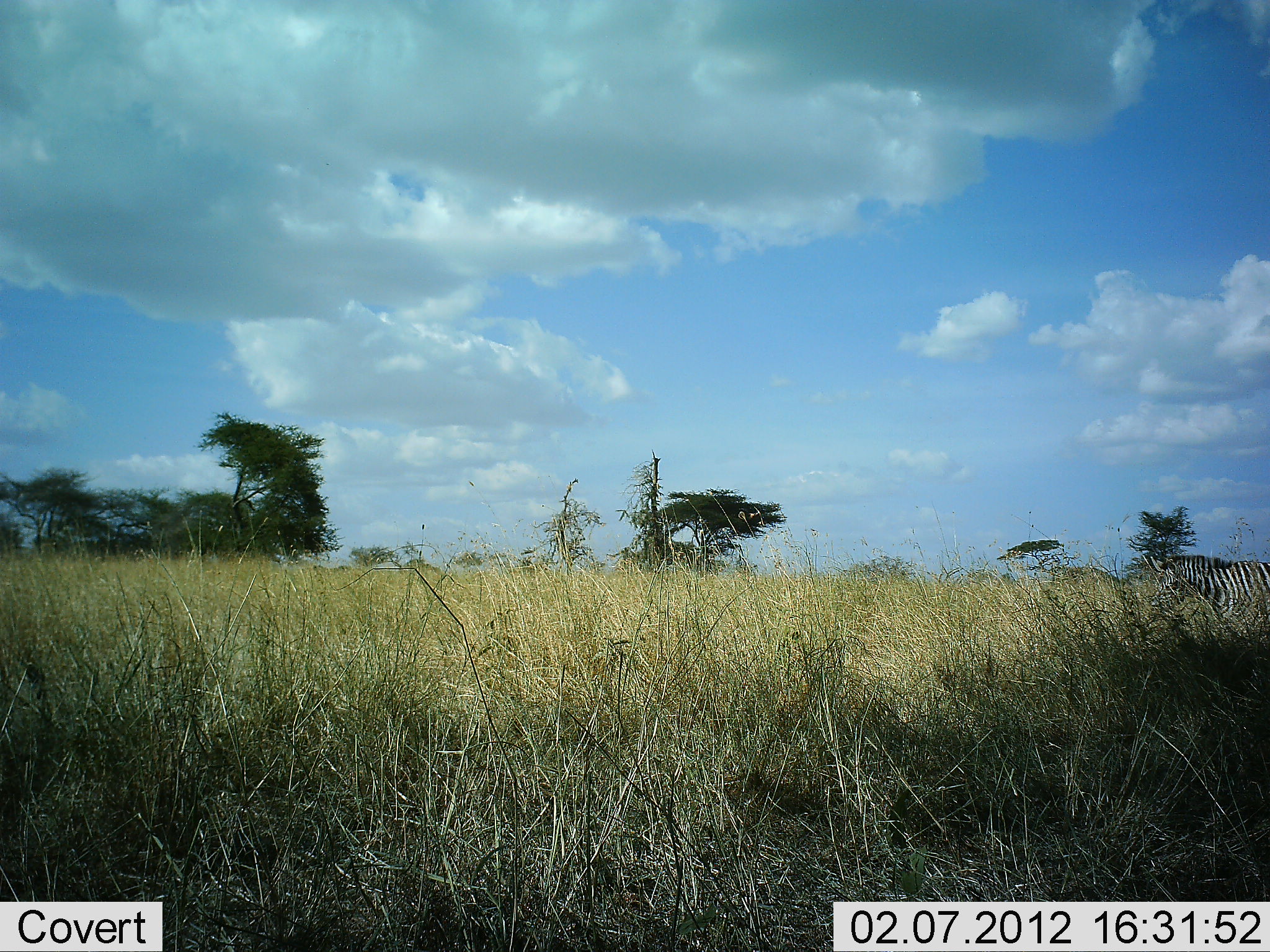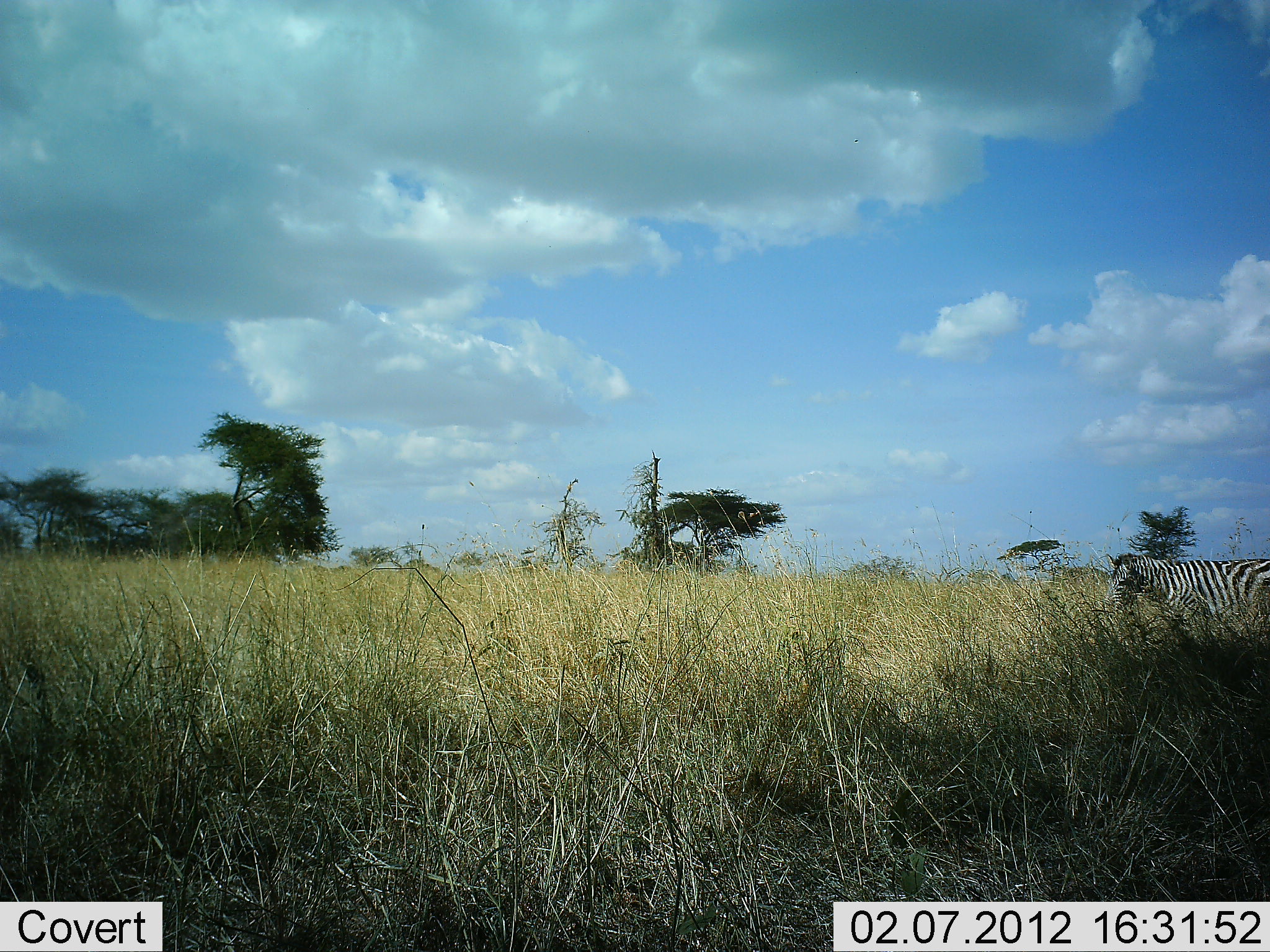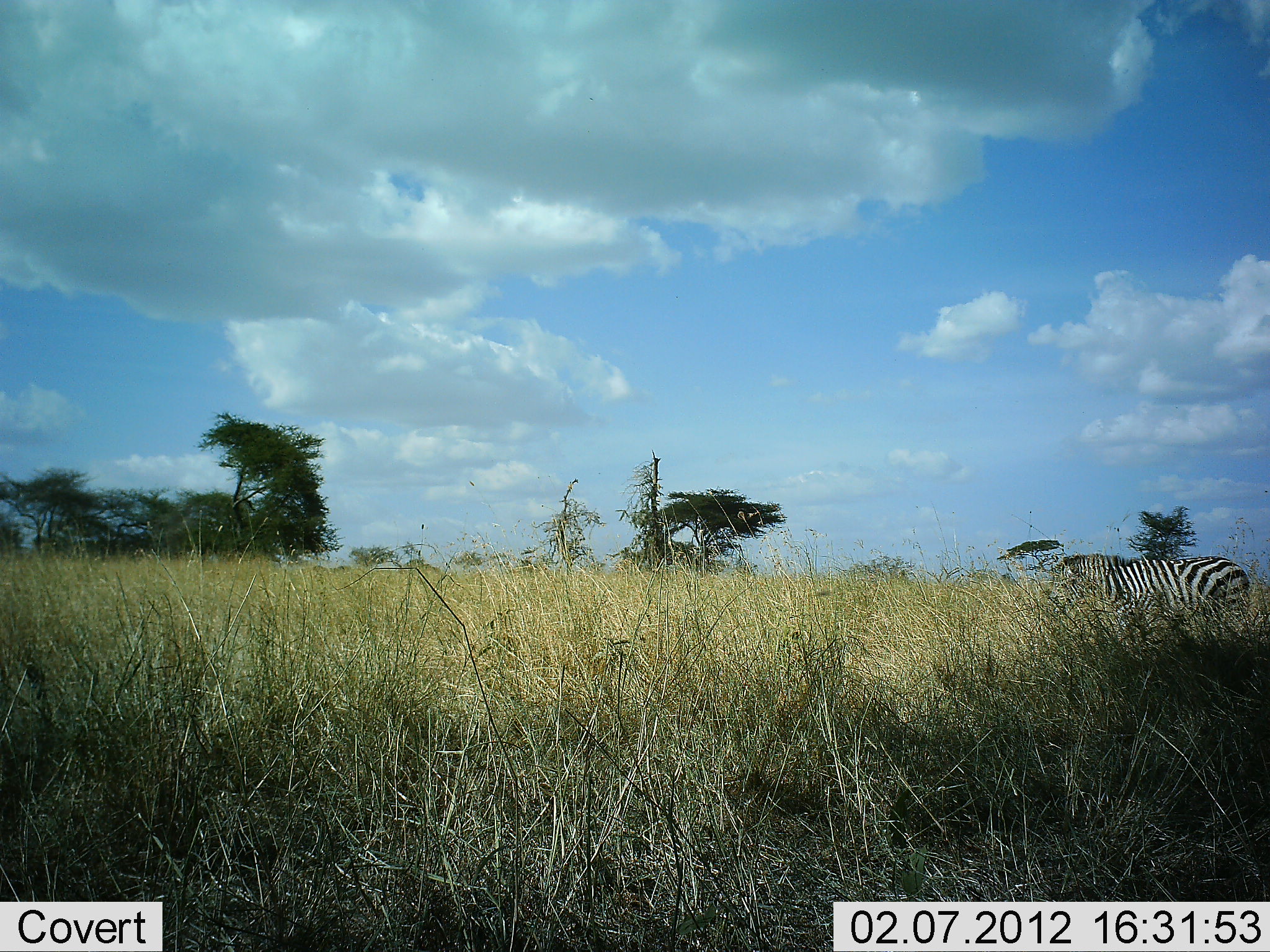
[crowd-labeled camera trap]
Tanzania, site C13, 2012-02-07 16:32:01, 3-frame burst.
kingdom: Animalia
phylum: Chordata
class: Mammalia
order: Perissodactyla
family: Equidae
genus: Equus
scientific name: Equus quagga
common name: plains zebra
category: zebra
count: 1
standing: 0%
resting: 0%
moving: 100%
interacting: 0%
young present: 0%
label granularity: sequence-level